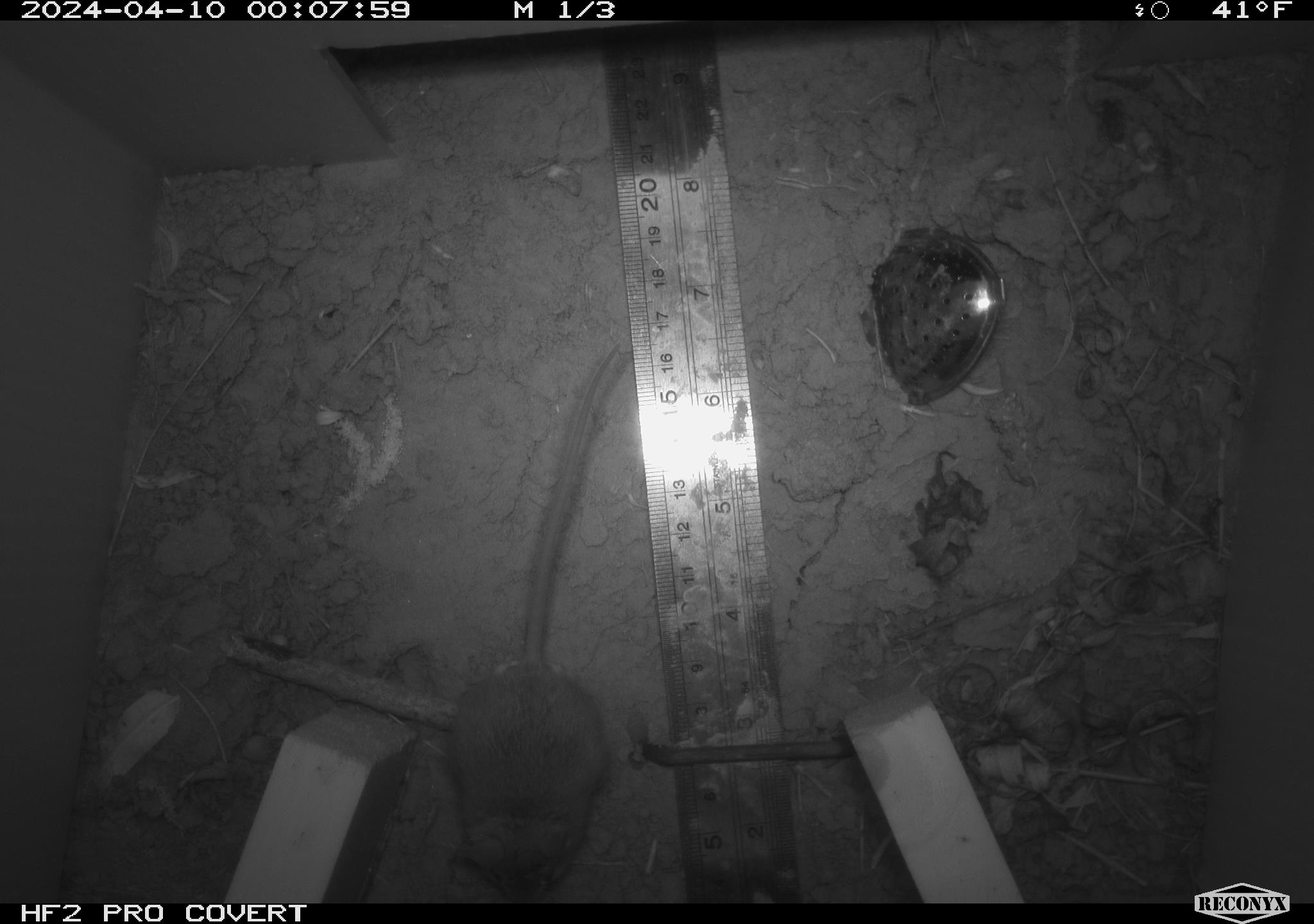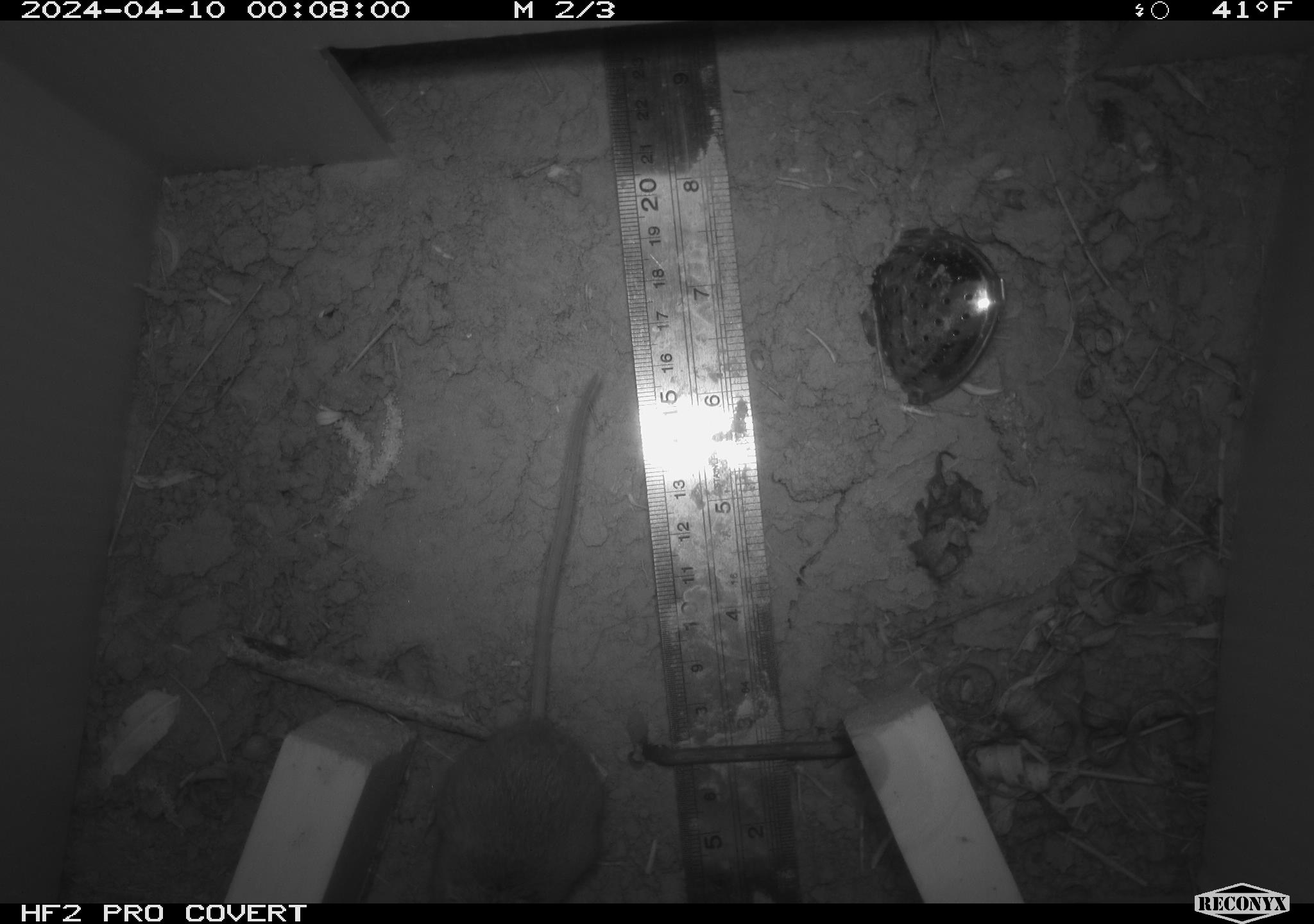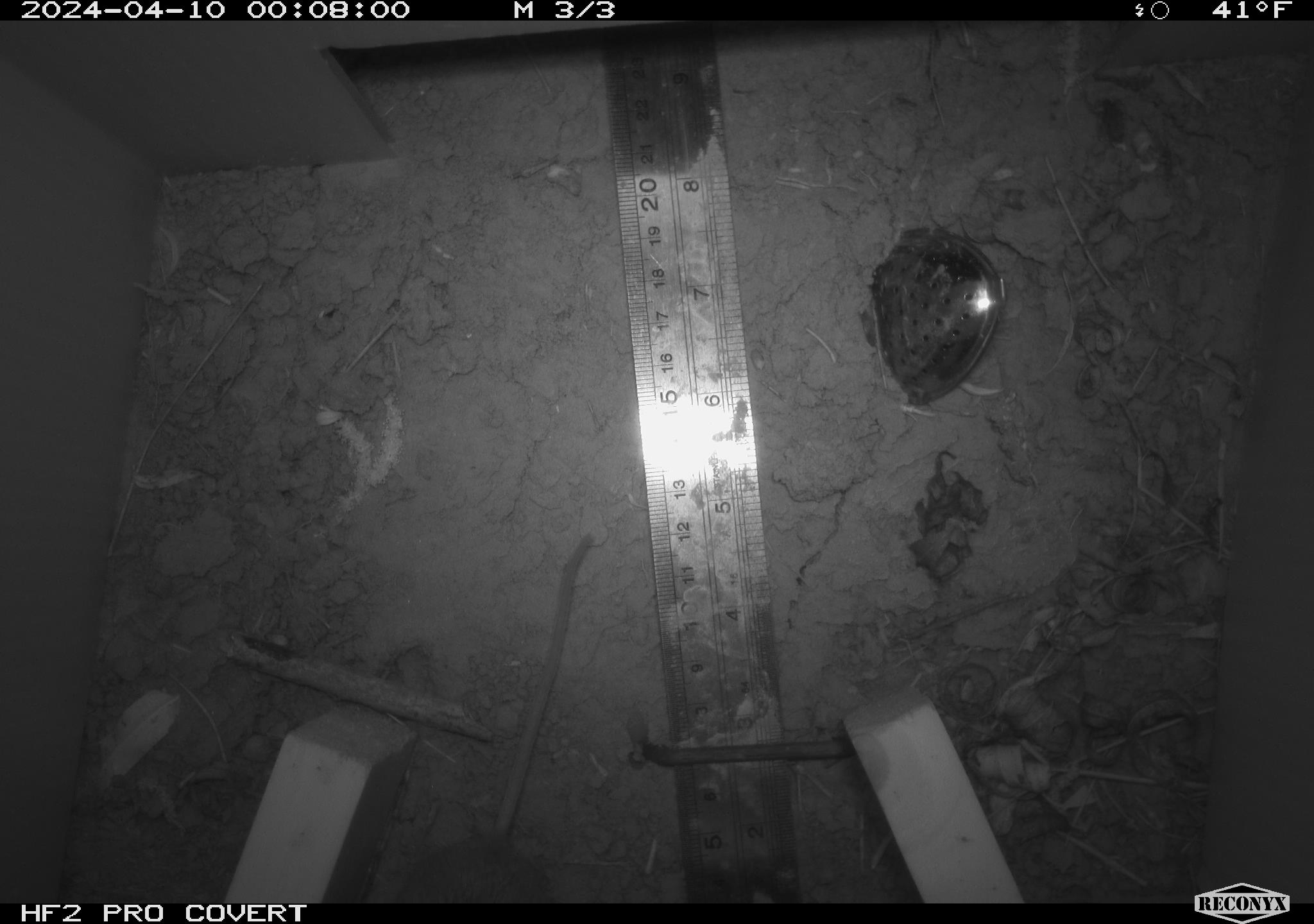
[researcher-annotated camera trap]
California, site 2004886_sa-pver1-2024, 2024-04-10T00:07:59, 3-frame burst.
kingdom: Animalia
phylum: Chordata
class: Mammalia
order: Rodentia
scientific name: Rodentia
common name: mouse species